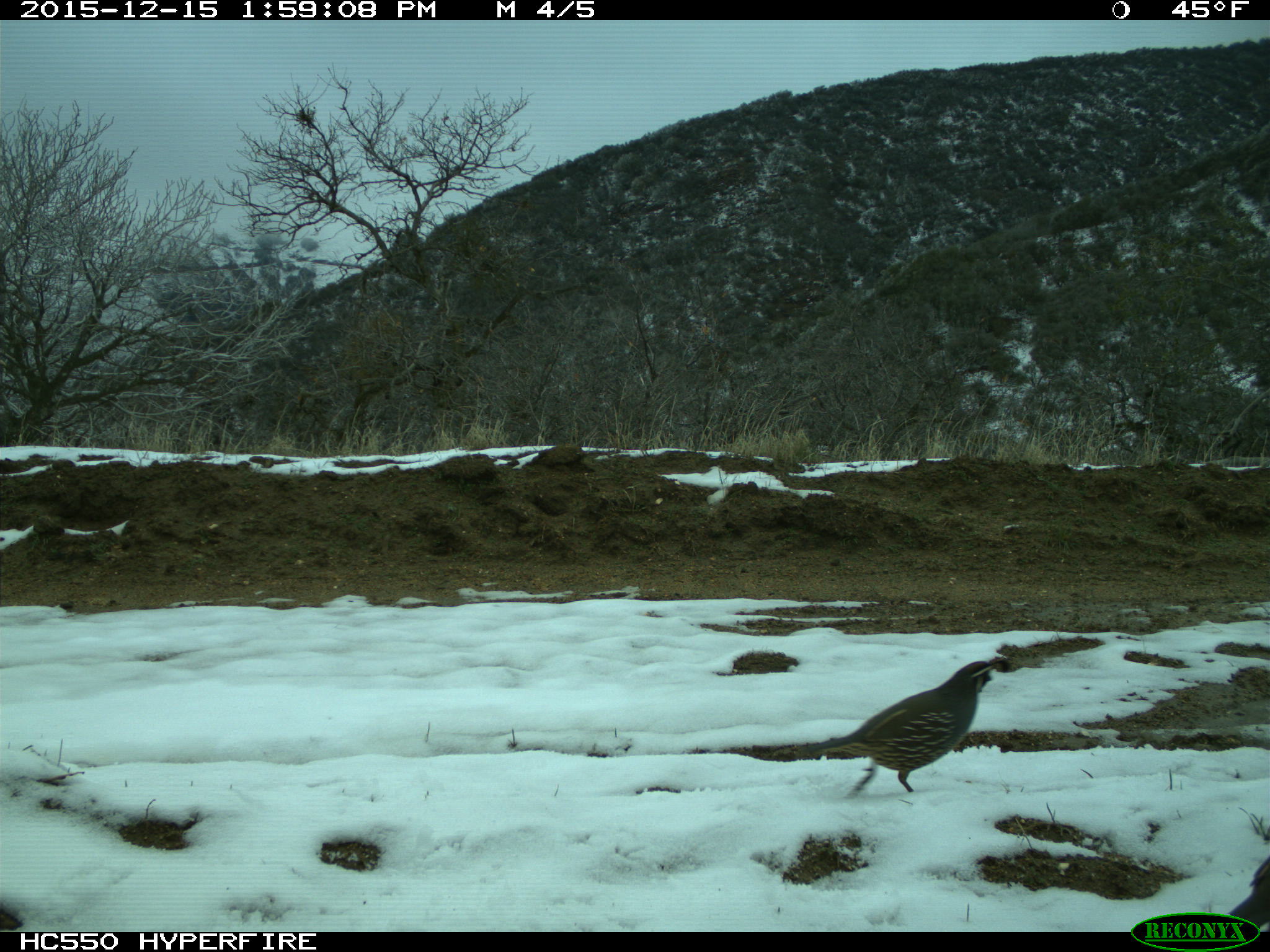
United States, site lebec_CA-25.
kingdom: Animalia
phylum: Chordata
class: Aves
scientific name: Aves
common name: birds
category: unidentified bird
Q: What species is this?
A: Unidentified bird (birds) (Aves).